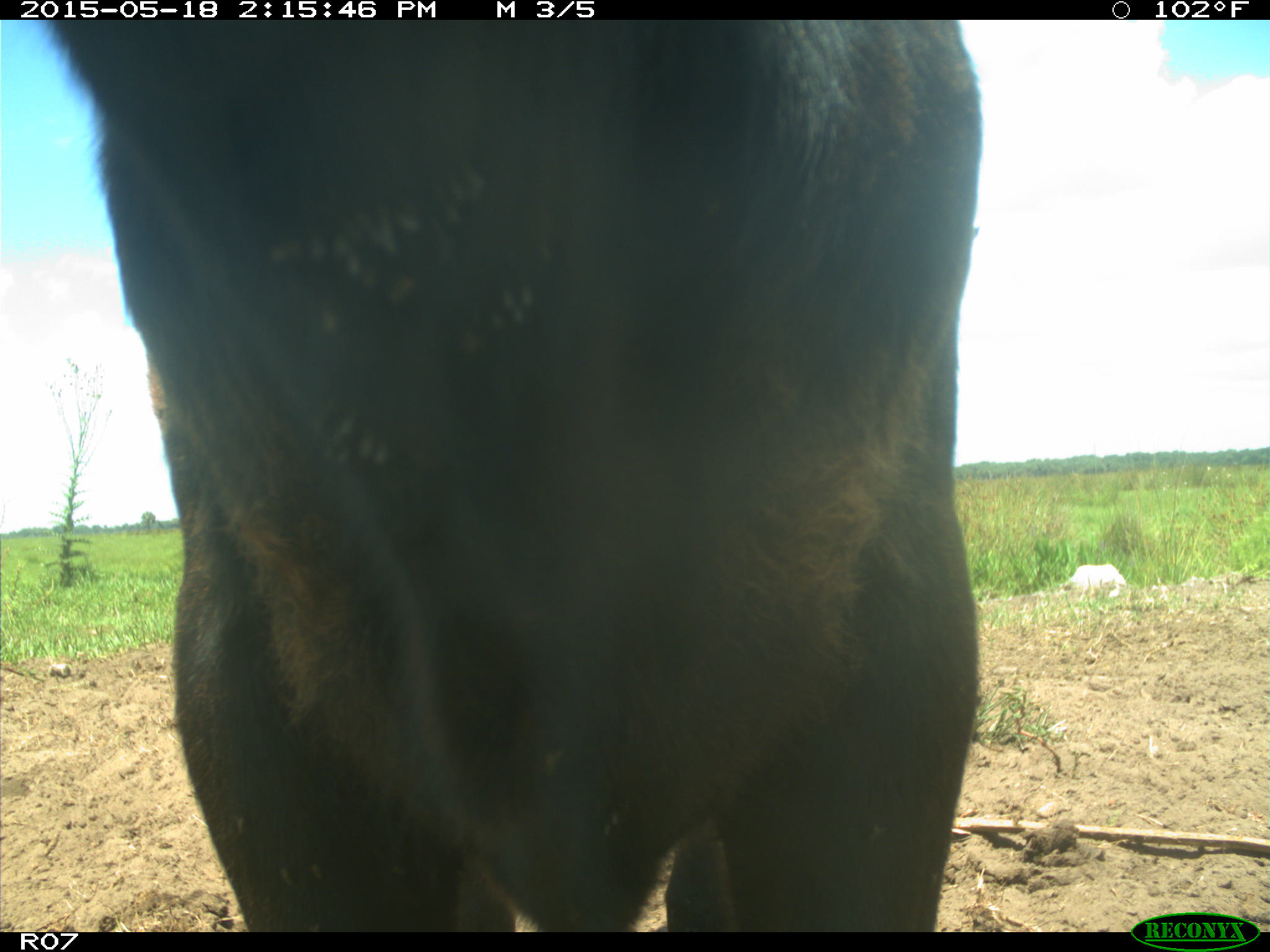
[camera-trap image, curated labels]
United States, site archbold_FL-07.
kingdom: Animalia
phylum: Chordata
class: Mammalia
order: Artiodactyla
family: Bovidae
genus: Bos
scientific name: Bos taurus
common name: domestic cow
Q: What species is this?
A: Bos taurus (domestic cow).